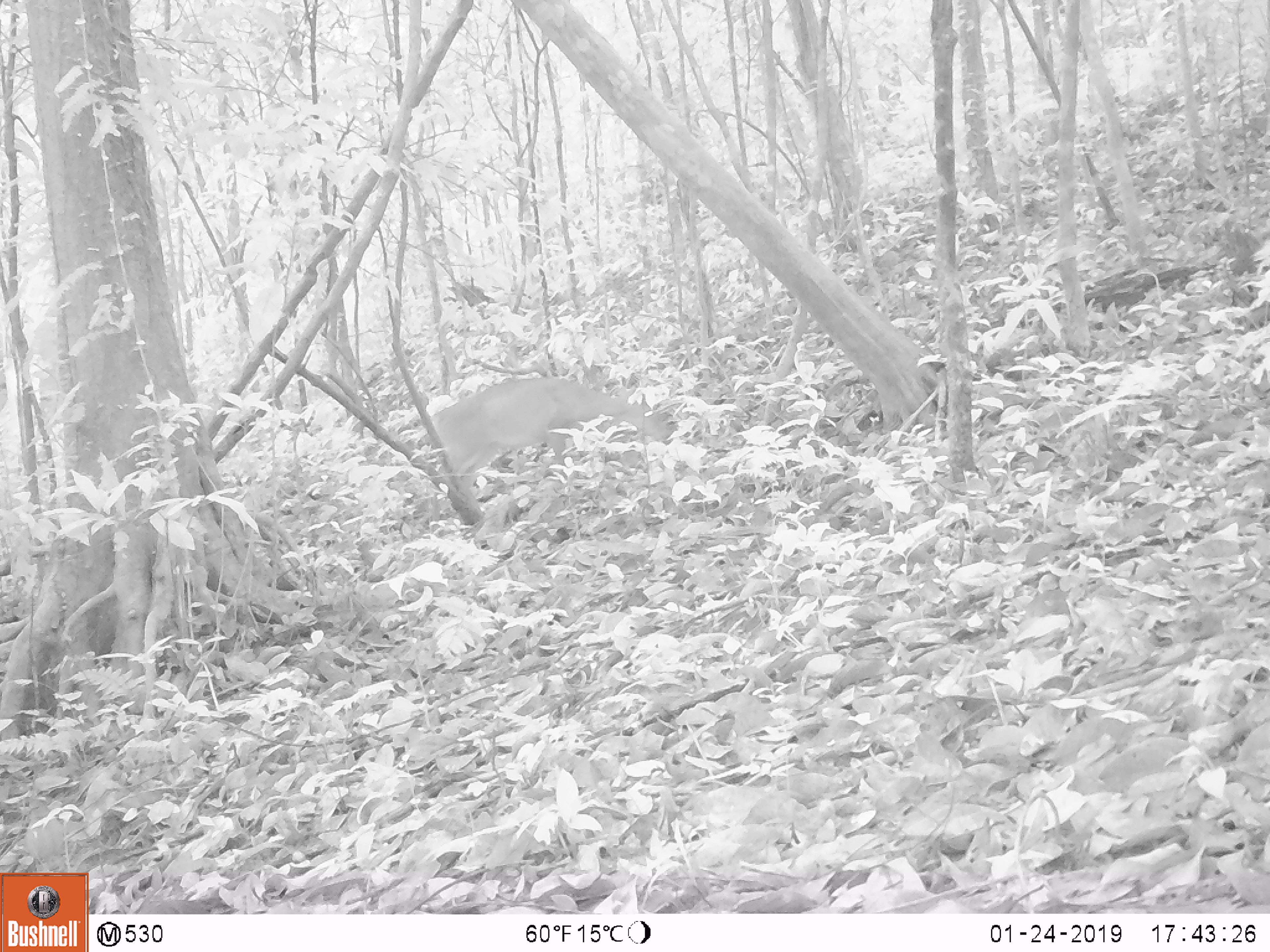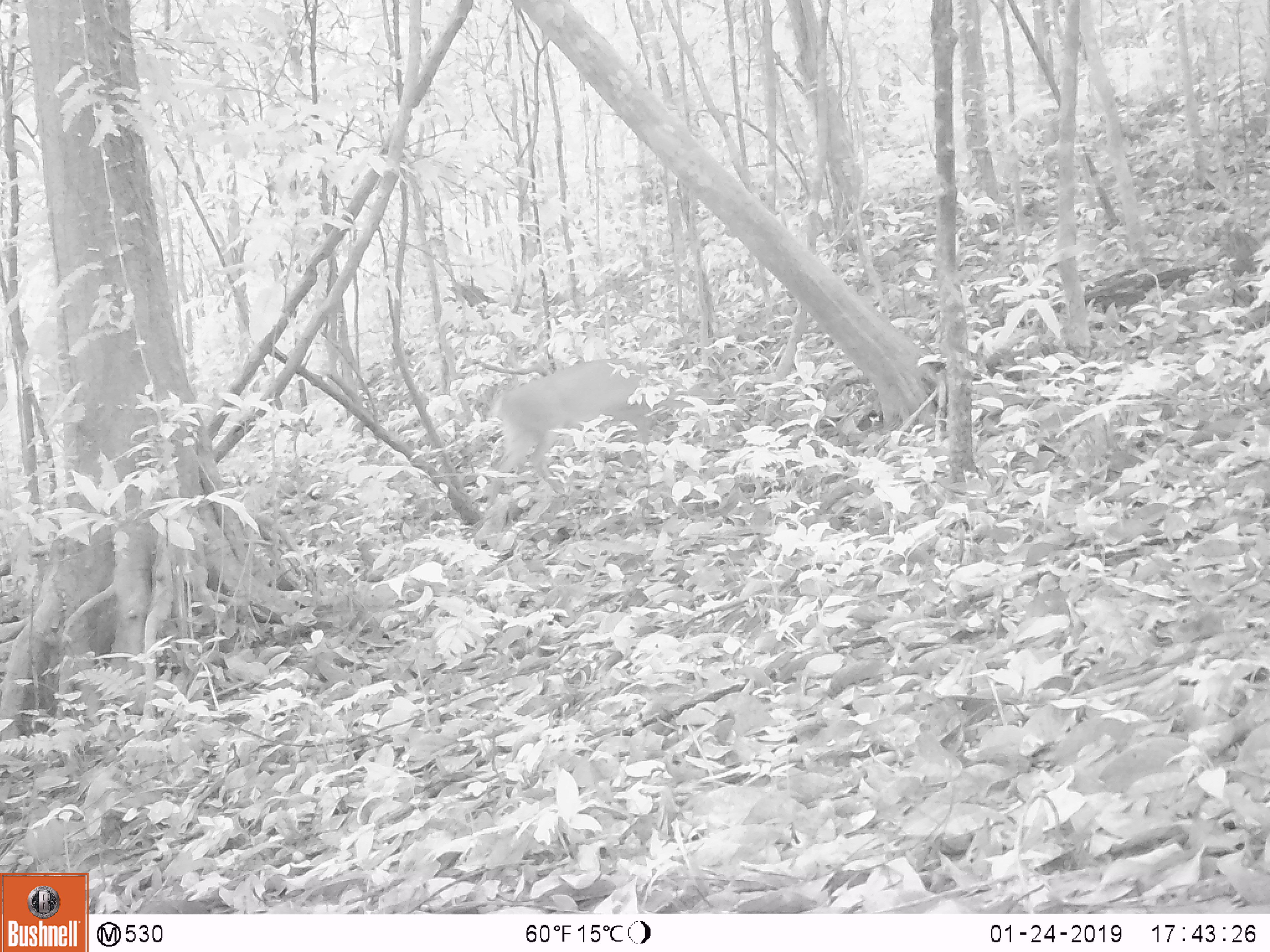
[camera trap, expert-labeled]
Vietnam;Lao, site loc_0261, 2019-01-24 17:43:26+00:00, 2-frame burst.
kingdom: Animalia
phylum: Chordata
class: Mammalia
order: Artiodactyla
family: Cervidae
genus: Muntiacus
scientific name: Muntiacus vuquangensis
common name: large-antlered muntjac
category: large antlered muntjac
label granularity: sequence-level